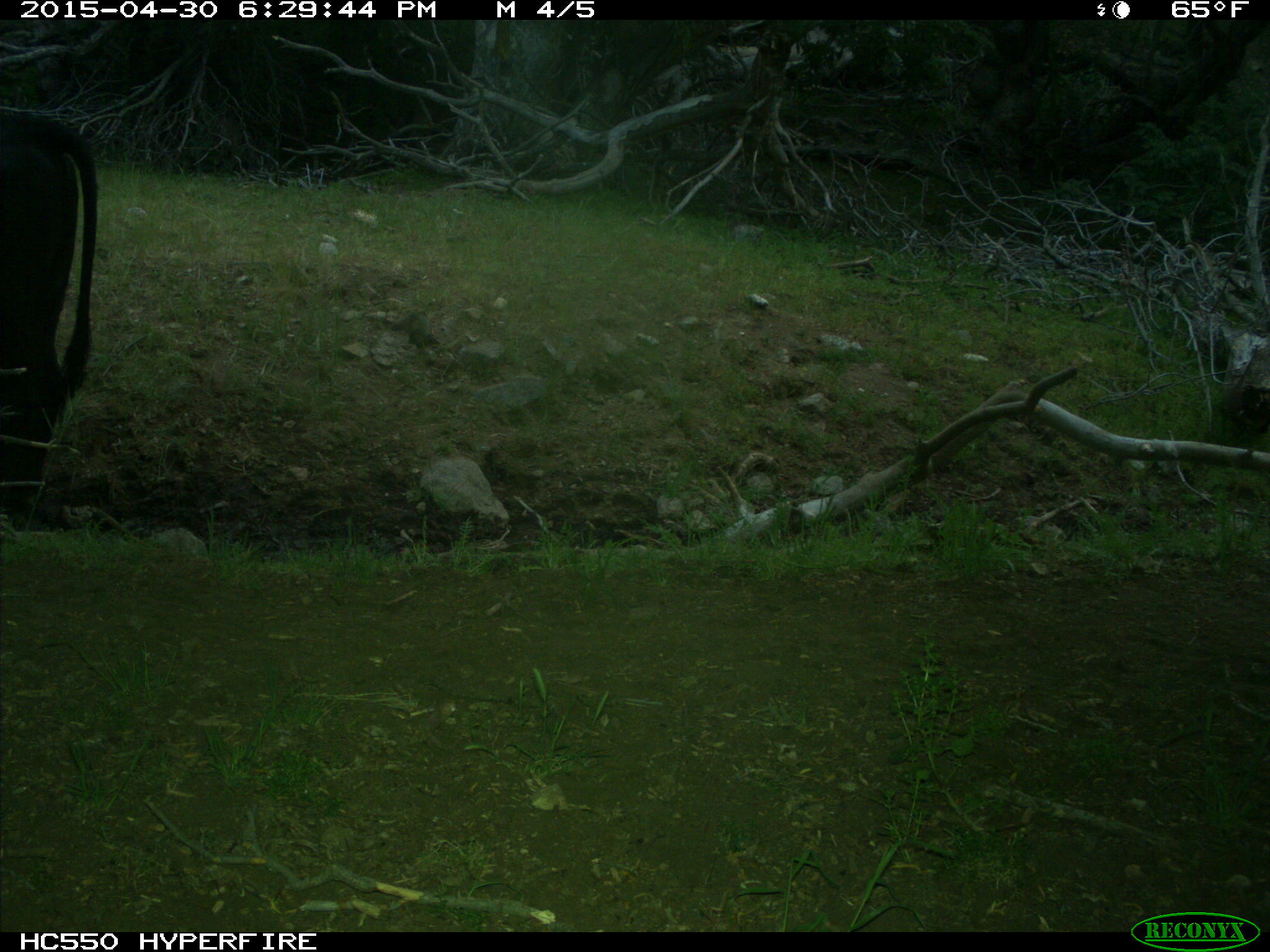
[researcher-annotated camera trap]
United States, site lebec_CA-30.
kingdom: Animalia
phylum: Chordata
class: Mammalia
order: Artiodactyla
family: Bovidae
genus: Bos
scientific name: Bos taurus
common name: domestic cow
Bos taurus (domestic cow).